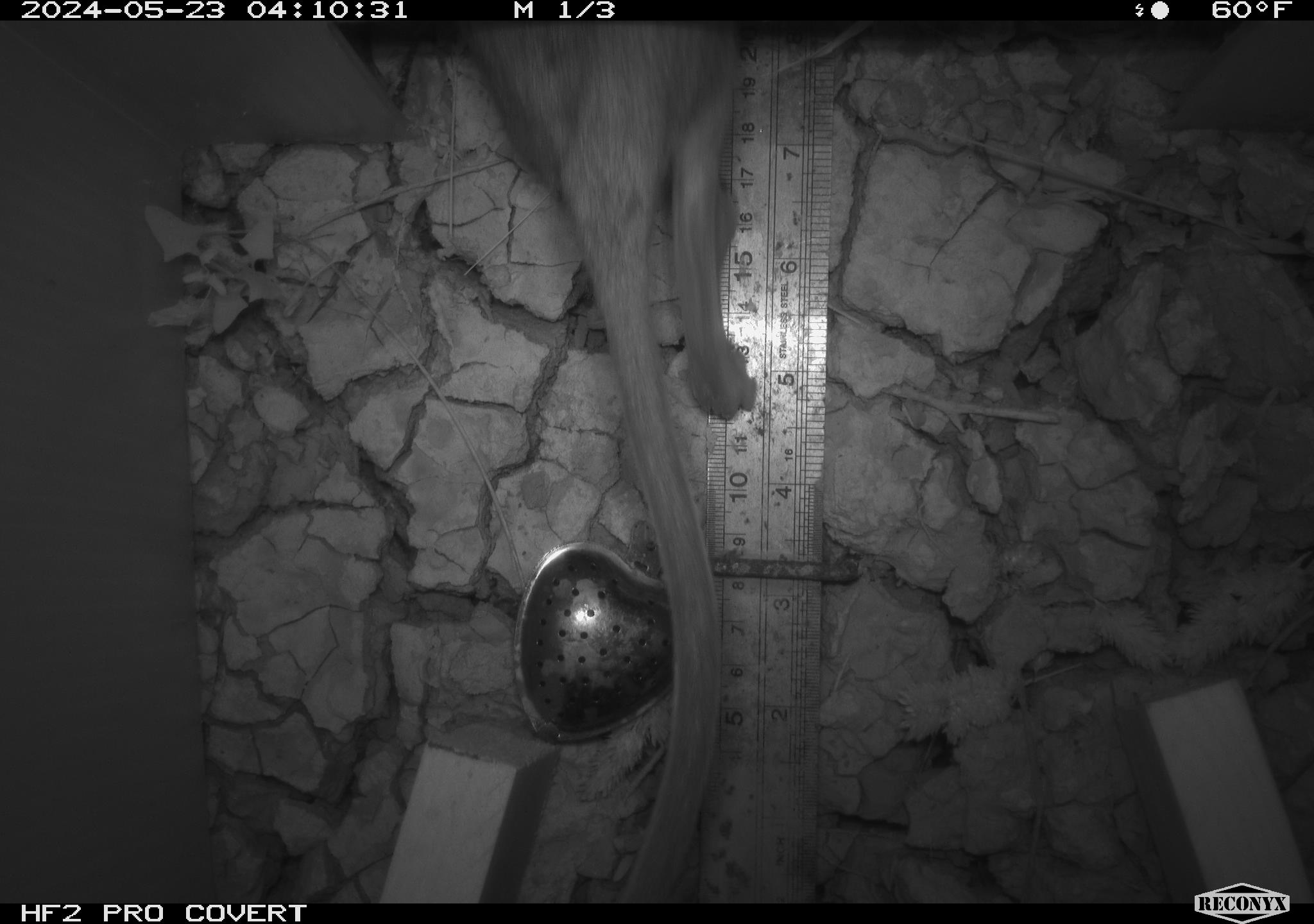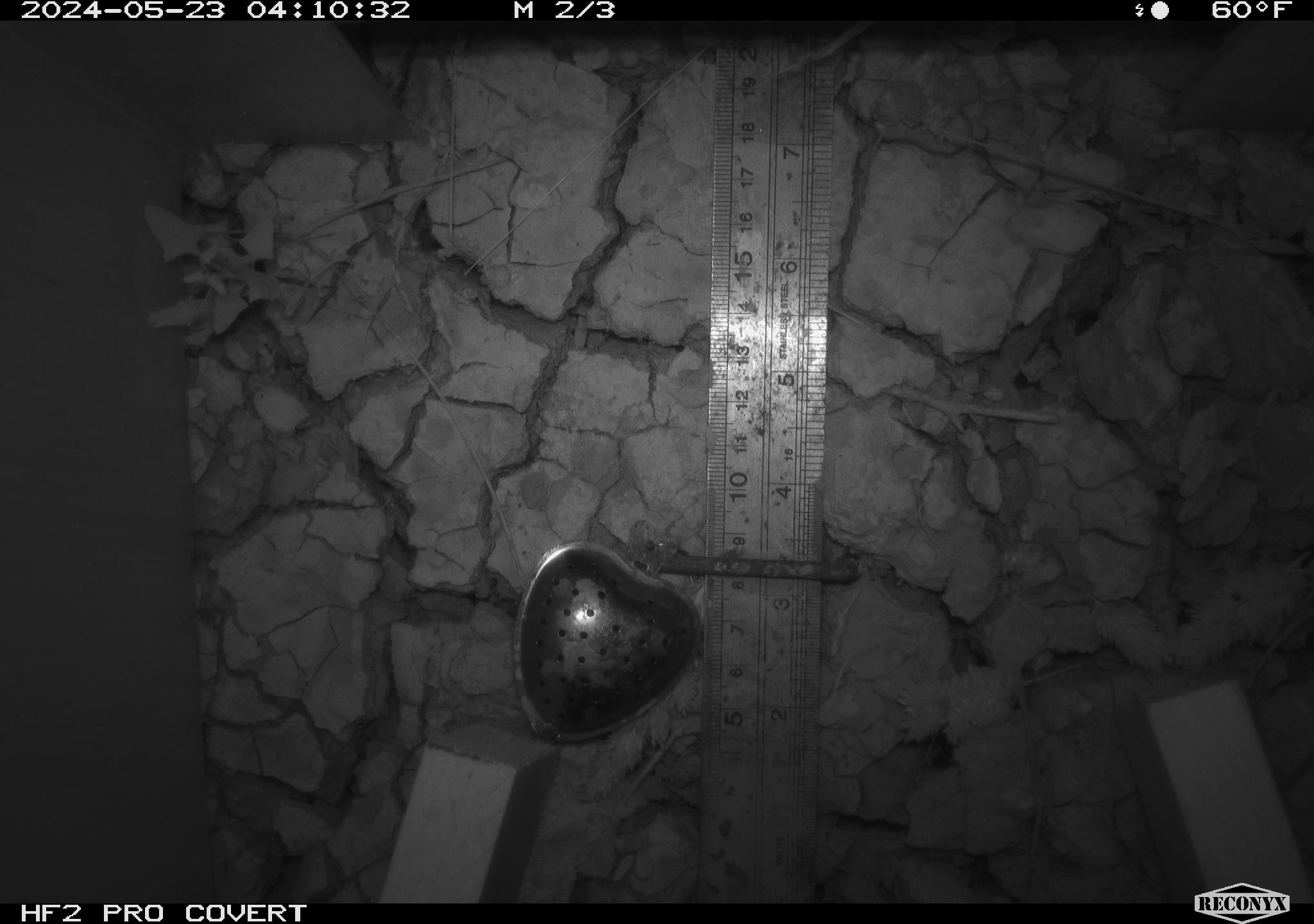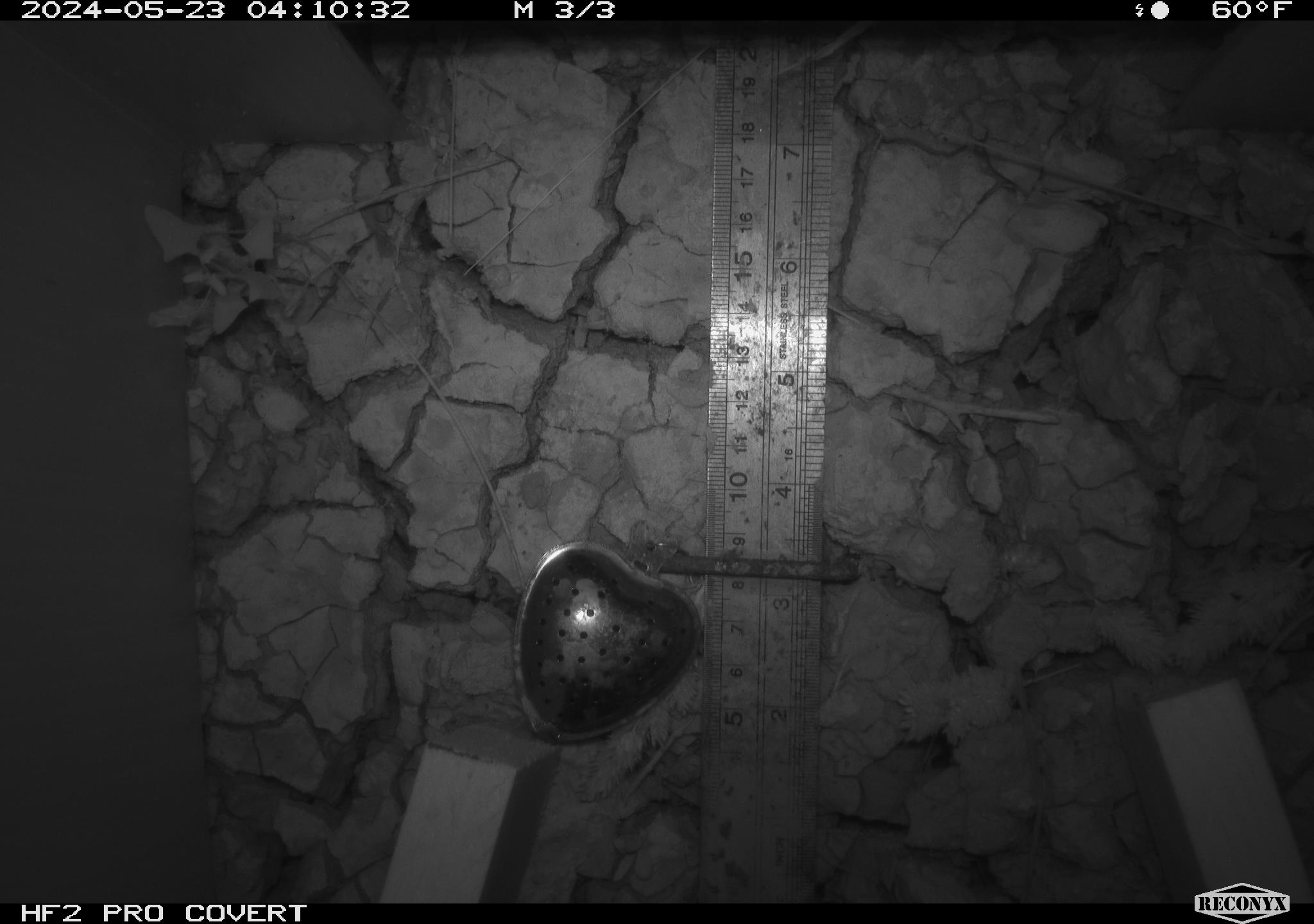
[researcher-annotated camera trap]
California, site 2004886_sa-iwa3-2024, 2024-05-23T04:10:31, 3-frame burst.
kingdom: Animalia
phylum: Chordata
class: Mammalia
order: Rodentia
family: Cricetidae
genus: Neotoma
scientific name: Neotoma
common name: pack rat or woodrat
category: neotoma species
Neotoma species (pack rat or woodrat) (Neotoma).